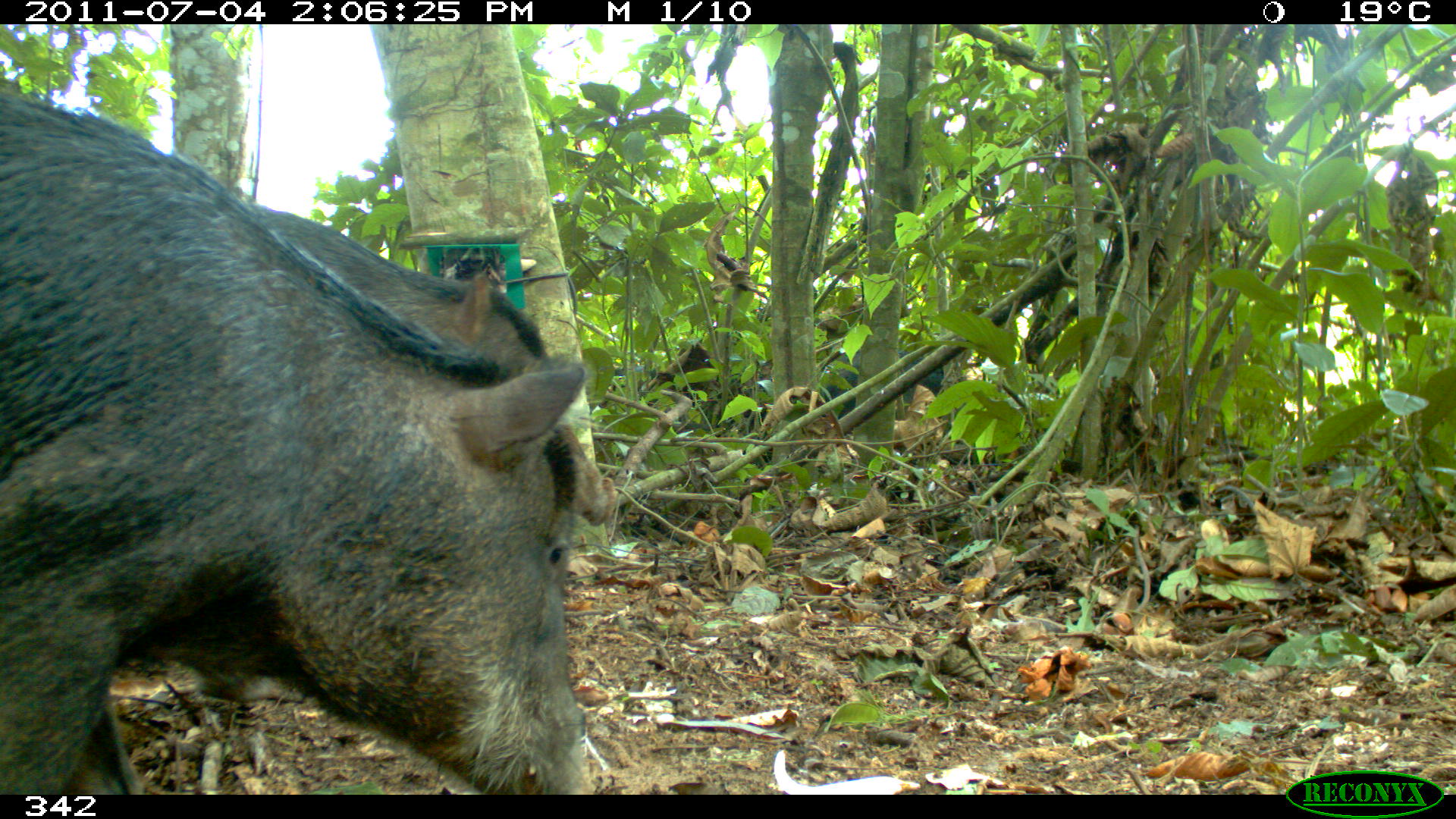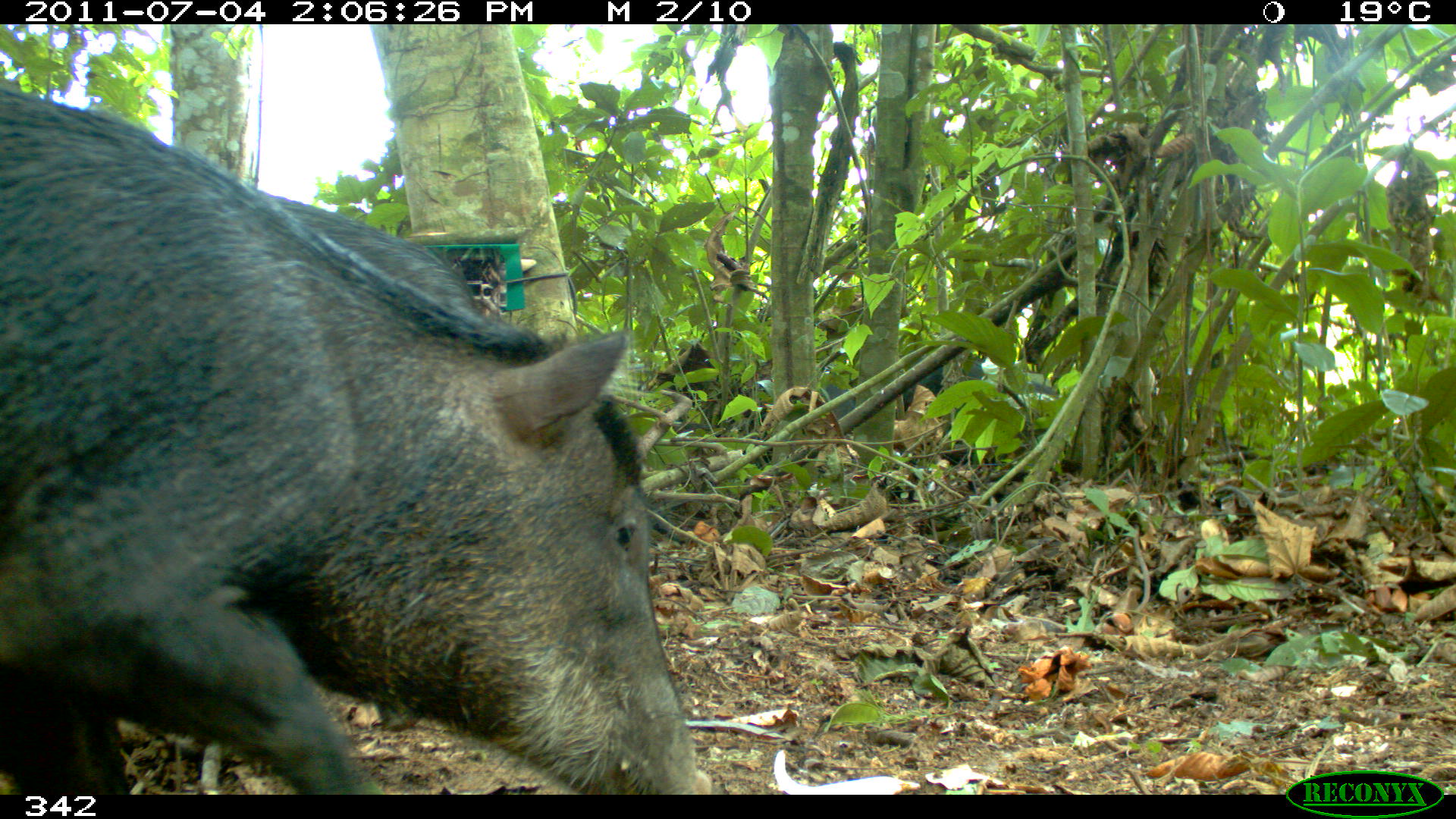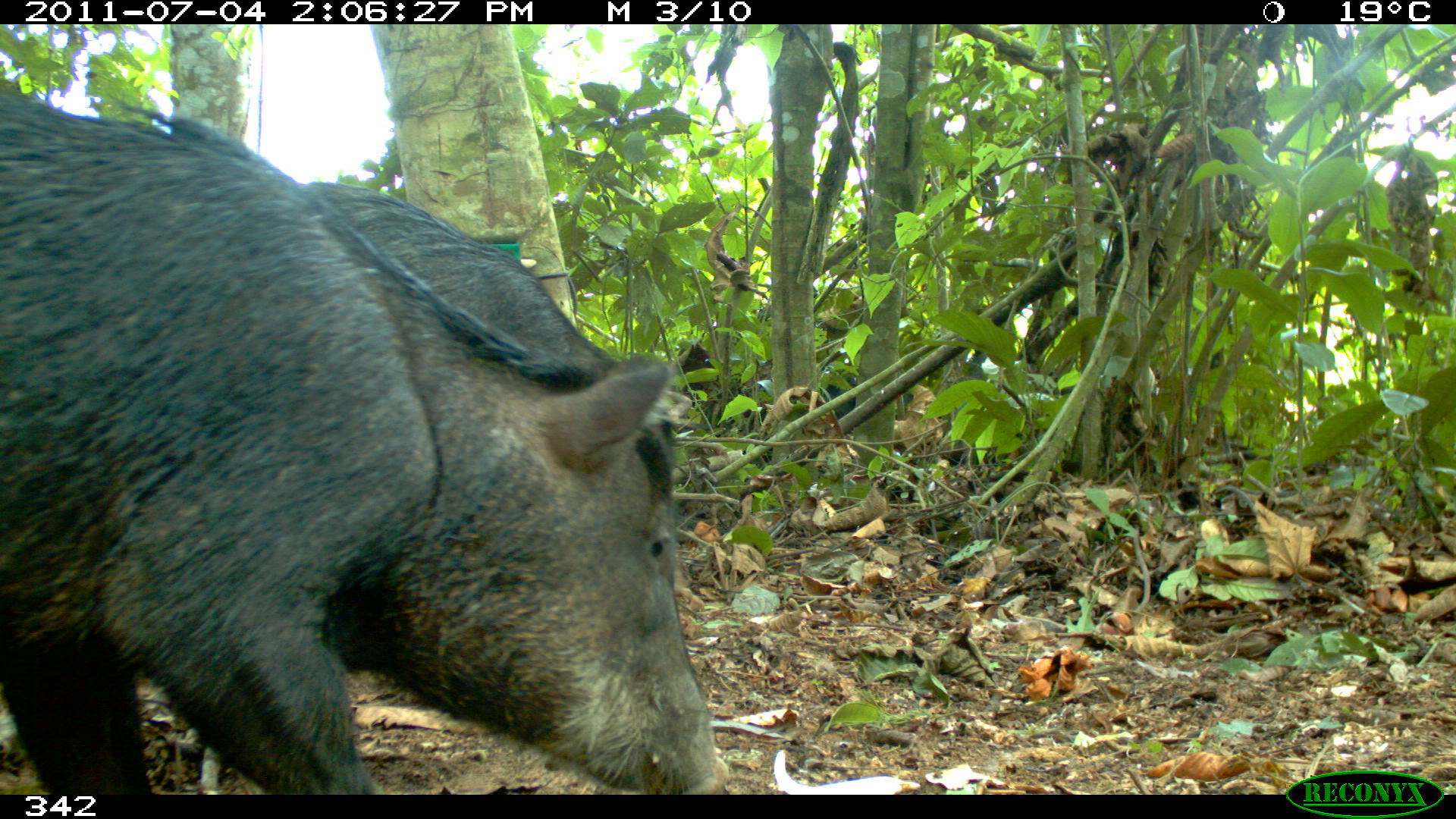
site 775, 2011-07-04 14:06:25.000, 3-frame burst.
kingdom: Animalia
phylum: Chordata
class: Mammalia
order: Artiodactyla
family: Tayassuidae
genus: Tayassu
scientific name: Tayassu pecari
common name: white-lipped peccary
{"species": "Tayassu pecari (white-lipped peccary)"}